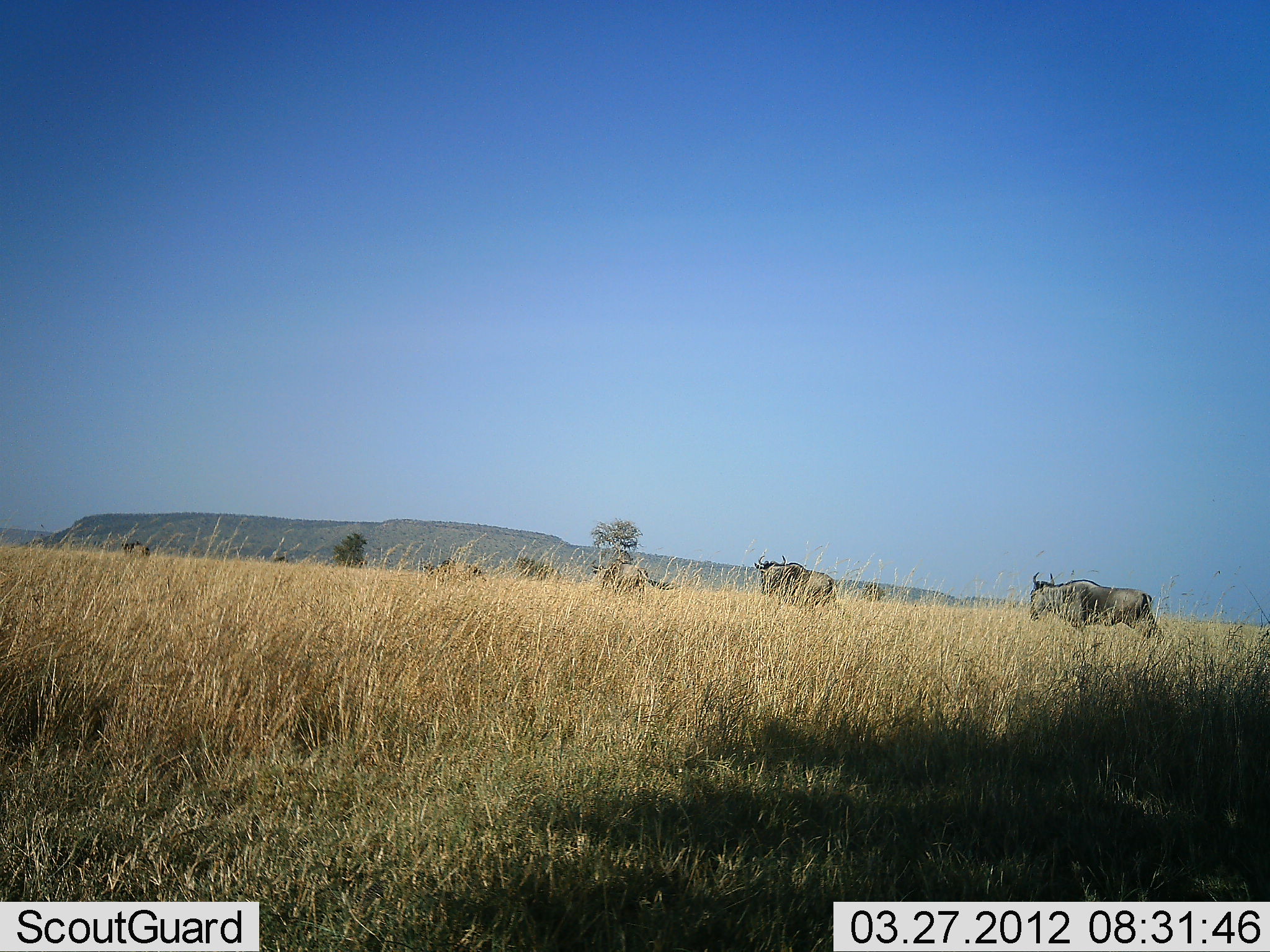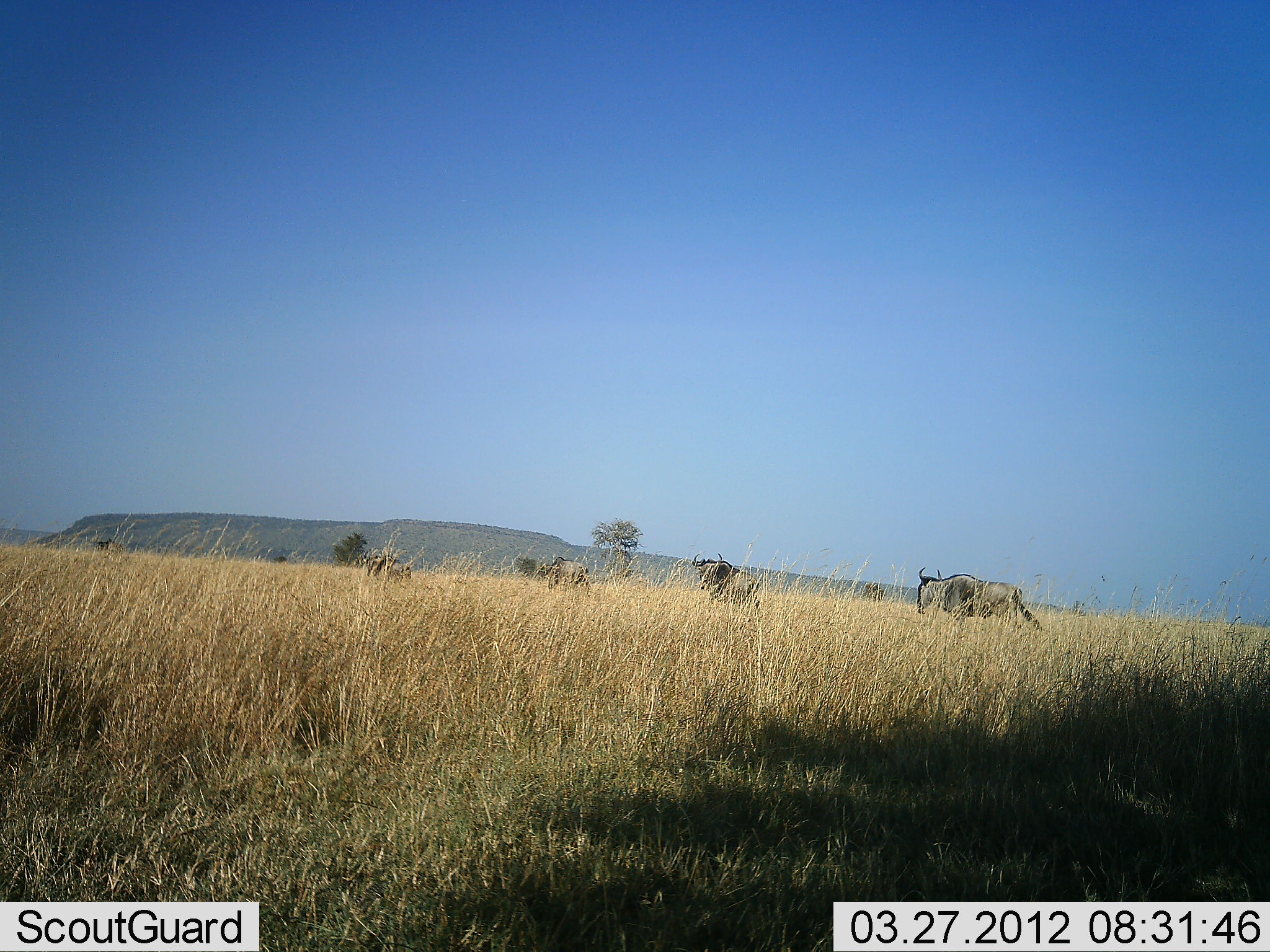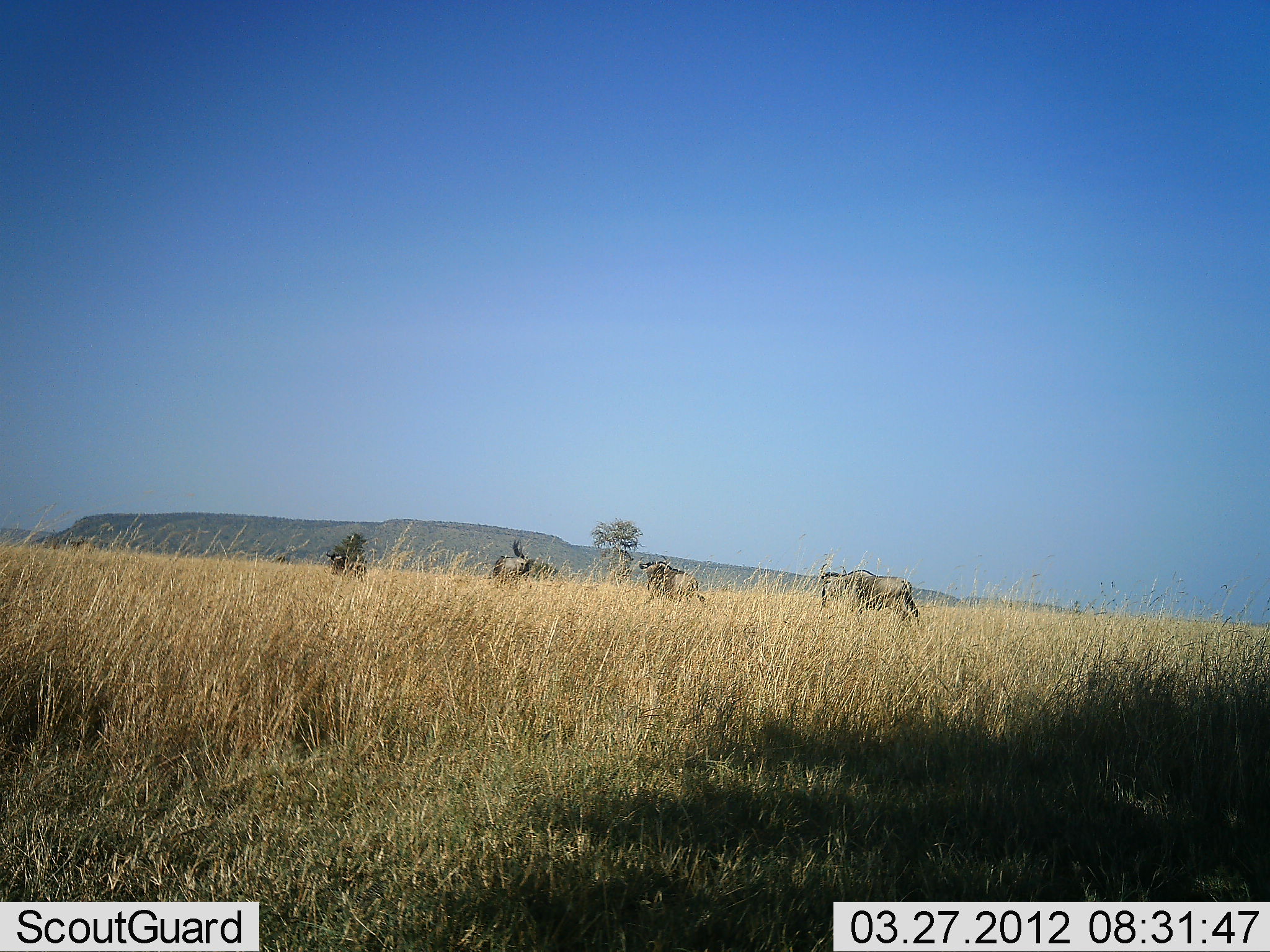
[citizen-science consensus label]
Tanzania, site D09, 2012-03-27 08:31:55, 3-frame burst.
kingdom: Animalia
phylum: Chordata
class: Mammalia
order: Artiodactyla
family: Bovidae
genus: Connochaetes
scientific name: Connochaetes taurinus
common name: blue wildebeest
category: wildebeest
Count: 5.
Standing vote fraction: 0%.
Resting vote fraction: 0%.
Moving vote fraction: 100%.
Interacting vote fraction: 0%.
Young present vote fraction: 0%.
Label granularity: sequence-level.